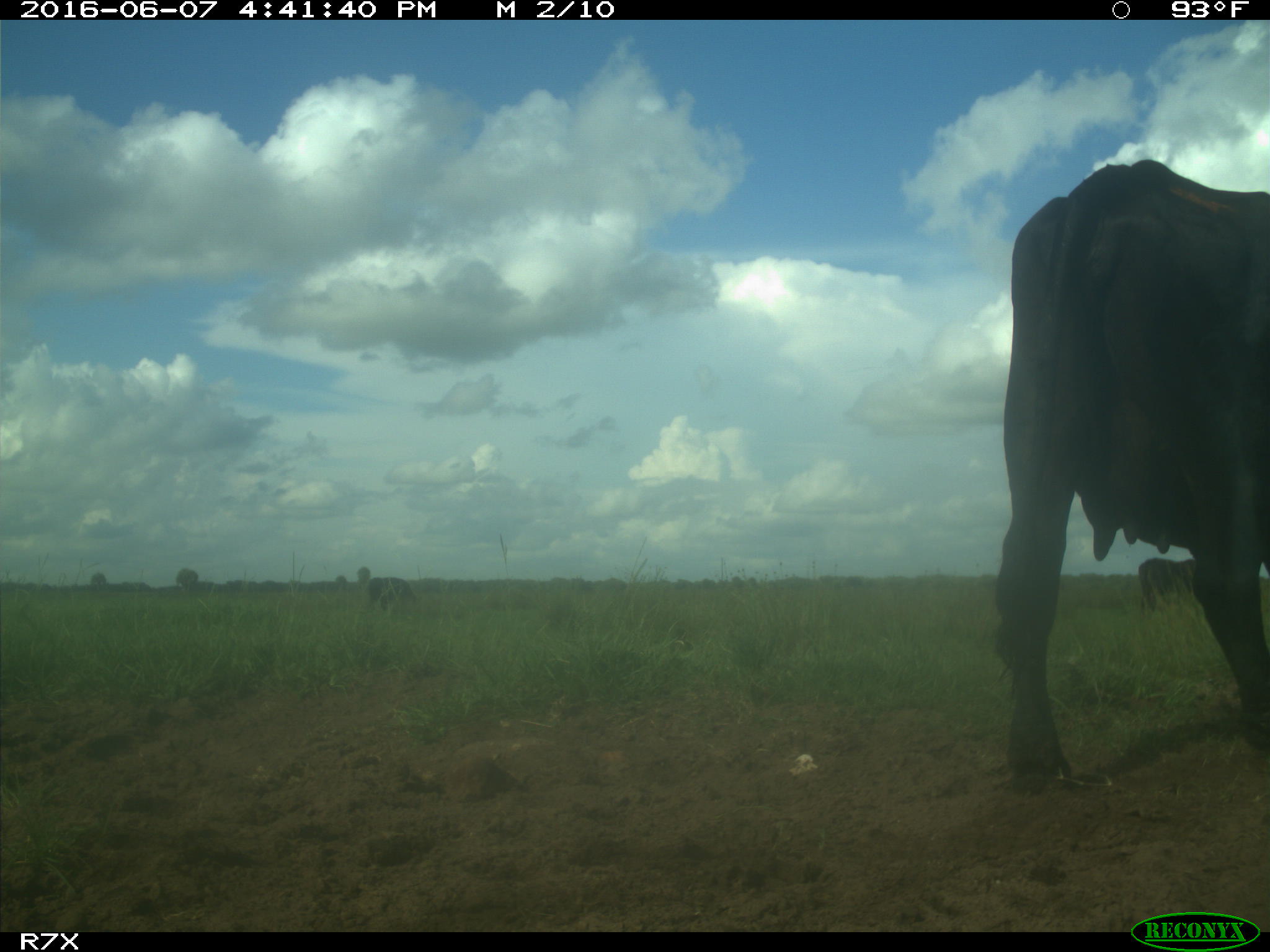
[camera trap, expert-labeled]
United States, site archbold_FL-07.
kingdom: Animalia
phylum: Chordata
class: Mammalia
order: Artiodactyla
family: Bovidae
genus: Bos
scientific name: Bos taurus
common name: domestic cow